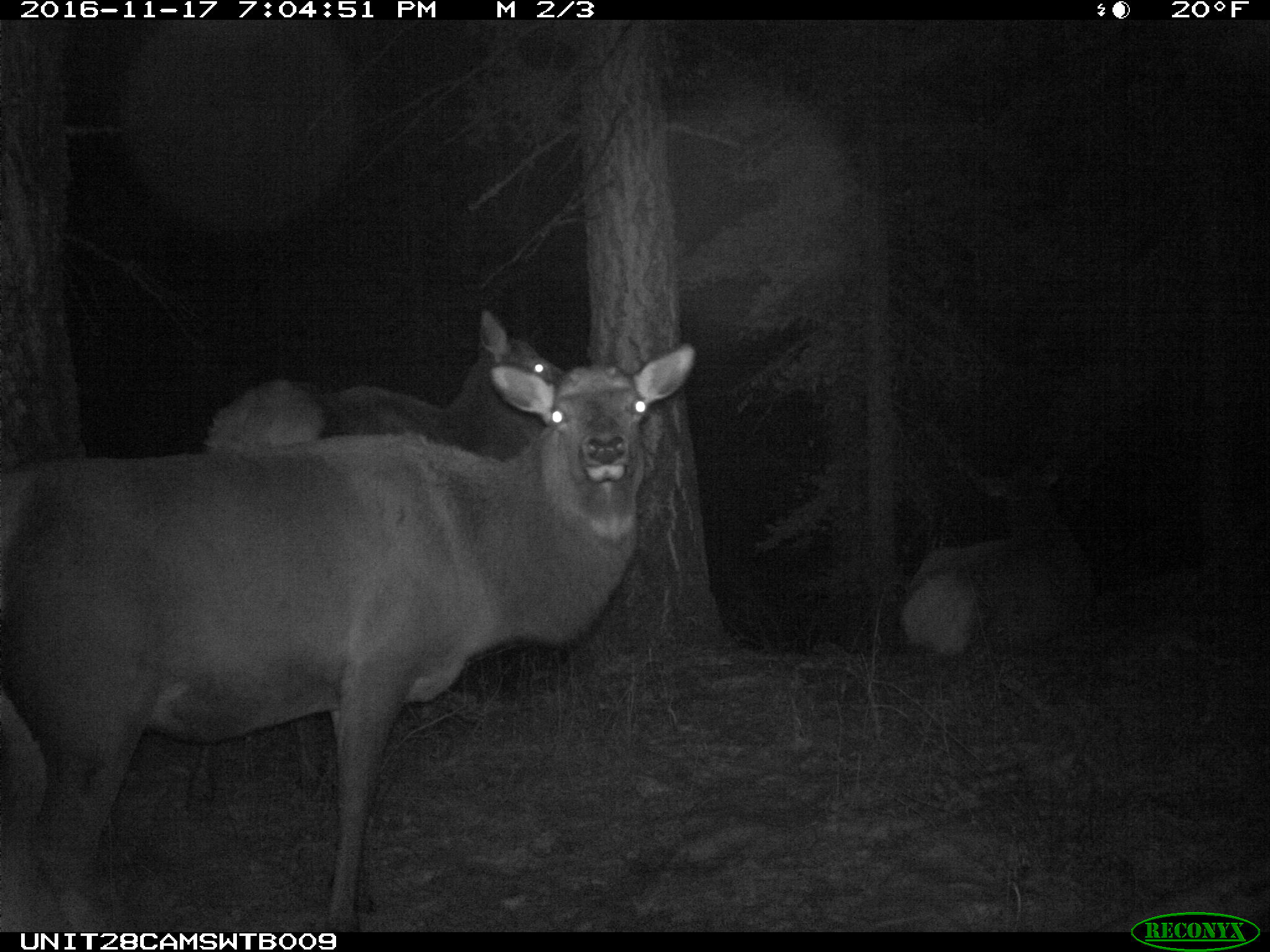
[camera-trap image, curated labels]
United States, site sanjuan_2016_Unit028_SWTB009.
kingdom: Animalia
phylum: Chordata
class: Mammalia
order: Artiodactyla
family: Cervidae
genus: Cervus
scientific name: Cervus elaphus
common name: red deer